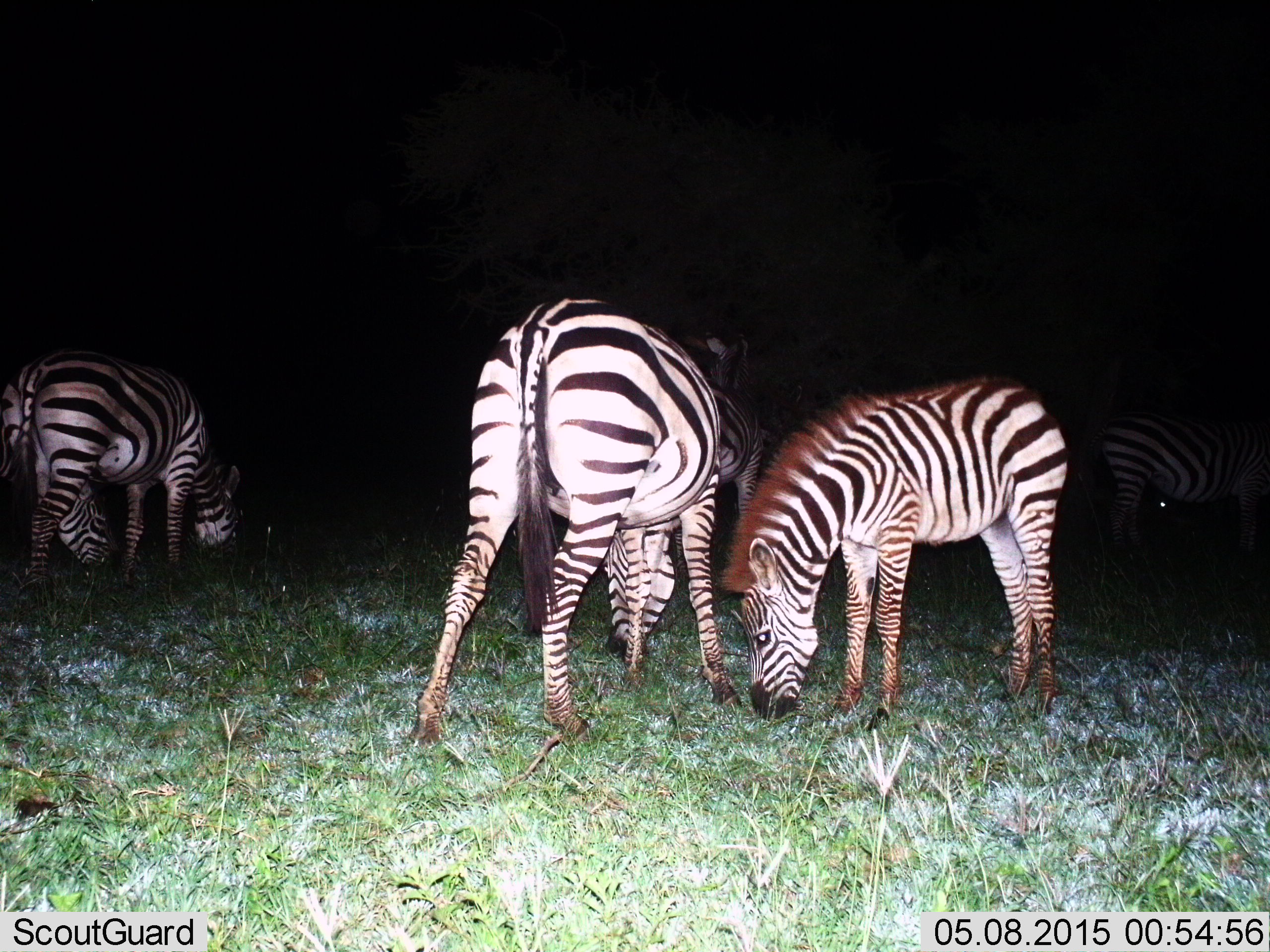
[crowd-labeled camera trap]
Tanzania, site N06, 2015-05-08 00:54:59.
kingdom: Animalia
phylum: Chordata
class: Mammalia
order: Perissodactyla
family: Equidae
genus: Equus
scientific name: Equus quagga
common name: plains zebra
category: zebra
Zebra (plains zebra) (Equus quagga), count 6. Behavior (volunteer vote fractions): standing 30%, resting 0%, moving 10%, interacting 0%. Young present (vote fraction): 10%. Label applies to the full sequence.